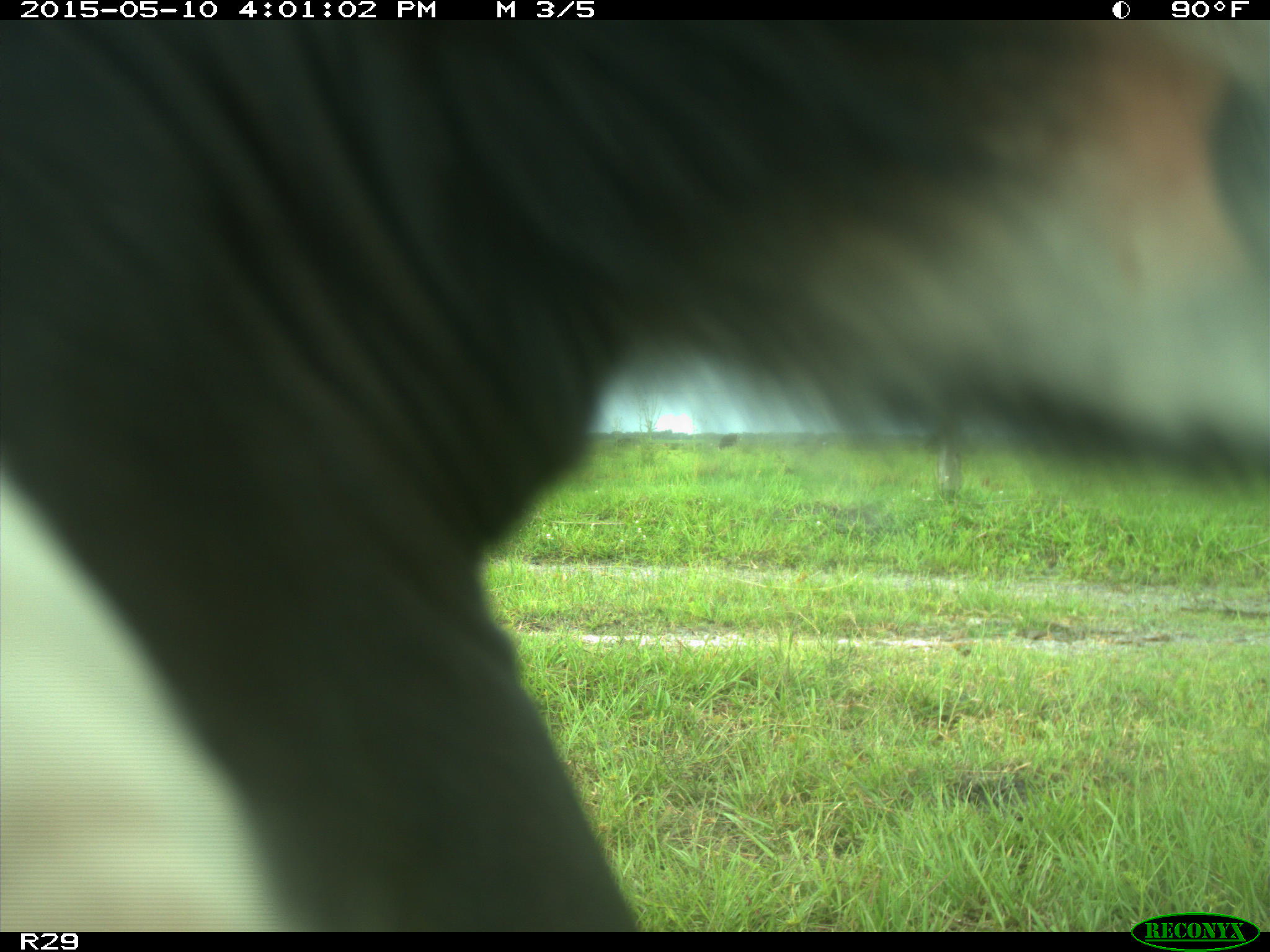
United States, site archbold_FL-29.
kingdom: Animalia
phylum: Chordata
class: Mammalia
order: Artiodactyla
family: Bovidae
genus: Bos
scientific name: Bos taurus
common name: domestic cow